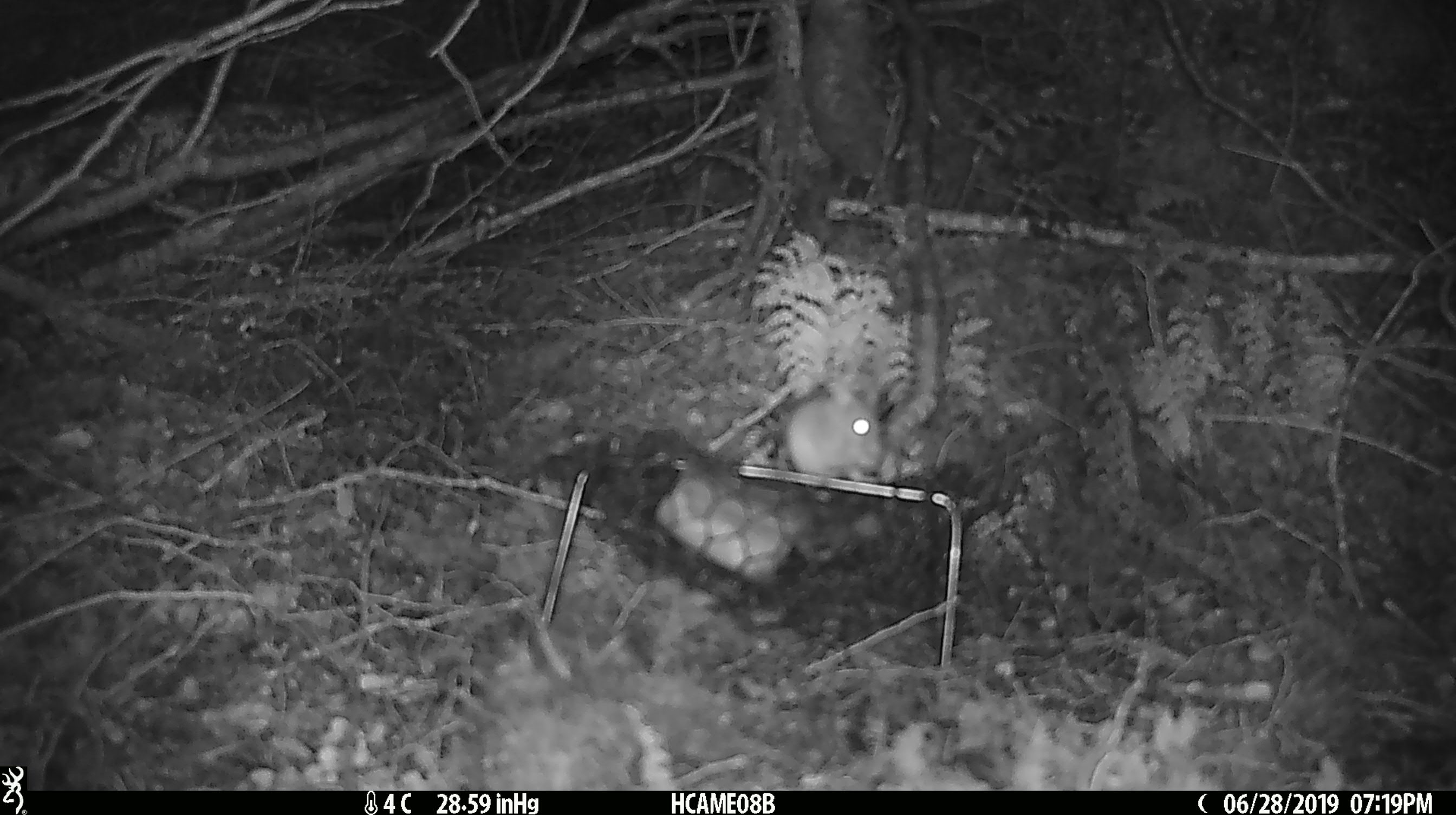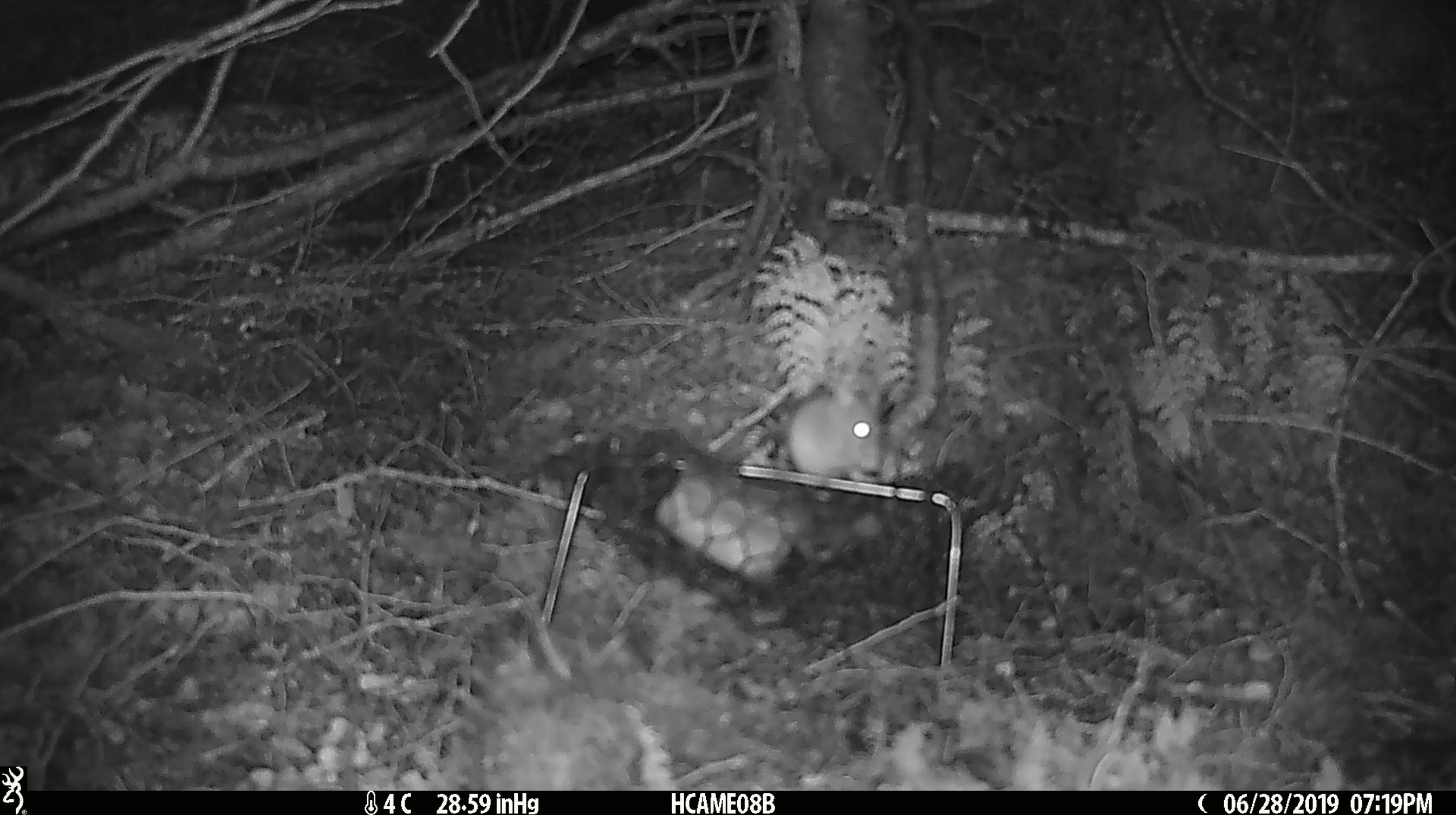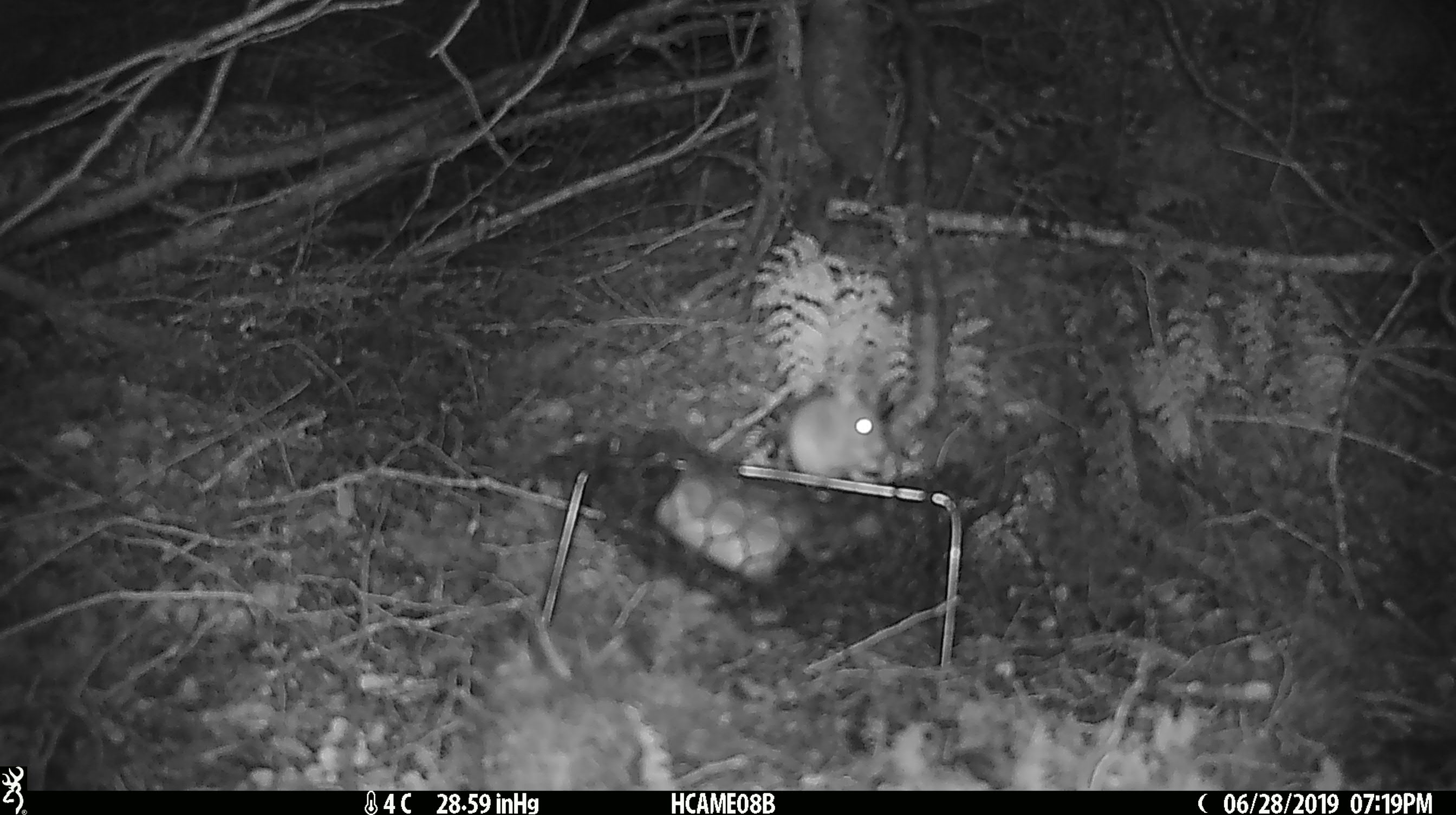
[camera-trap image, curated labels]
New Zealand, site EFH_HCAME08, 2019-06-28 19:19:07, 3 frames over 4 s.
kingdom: Animalia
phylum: Chordata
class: Mammalia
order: Rodentia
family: Muridae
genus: Mus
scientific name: Mus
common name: mouse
Mouse (Mus).